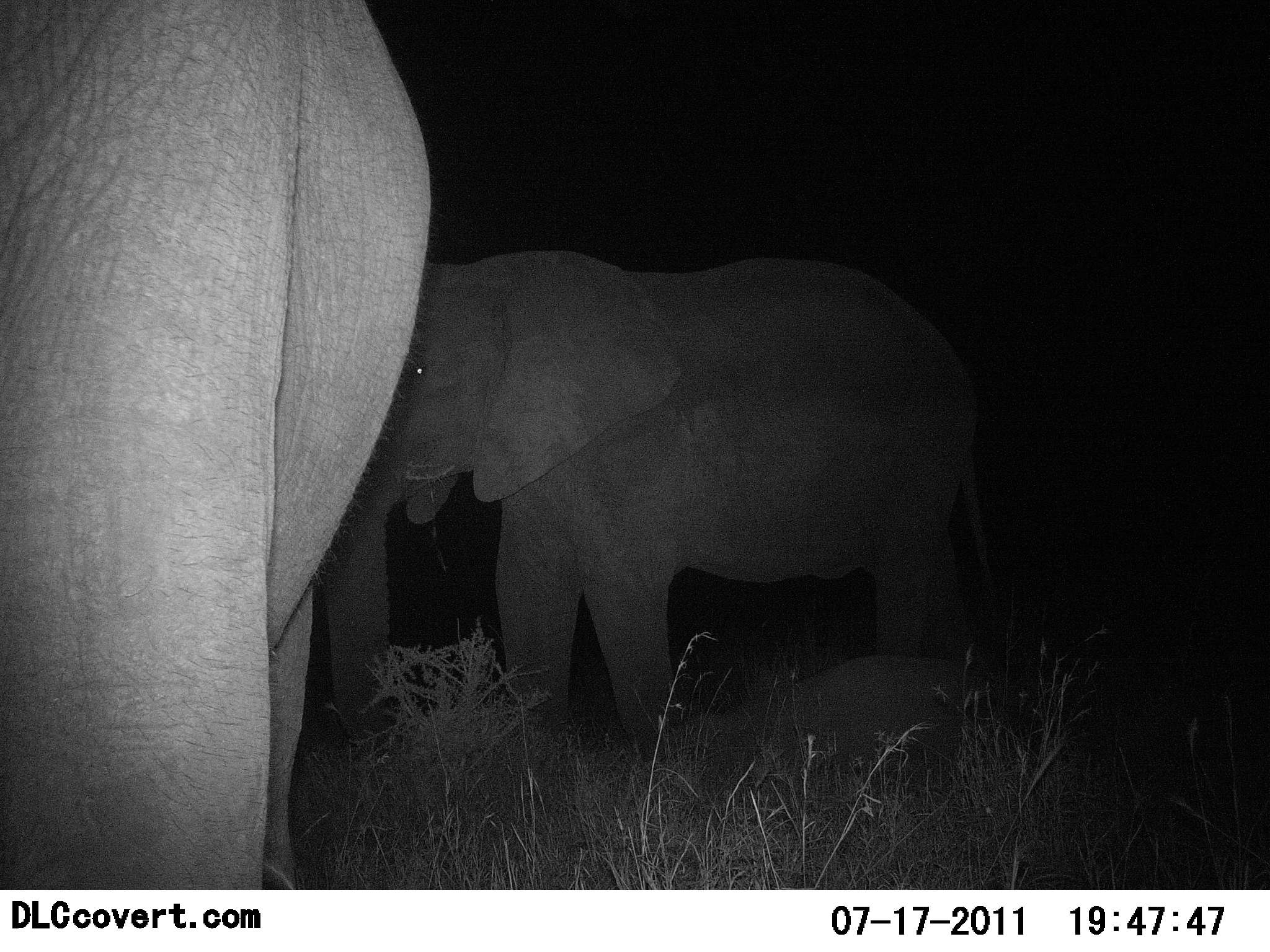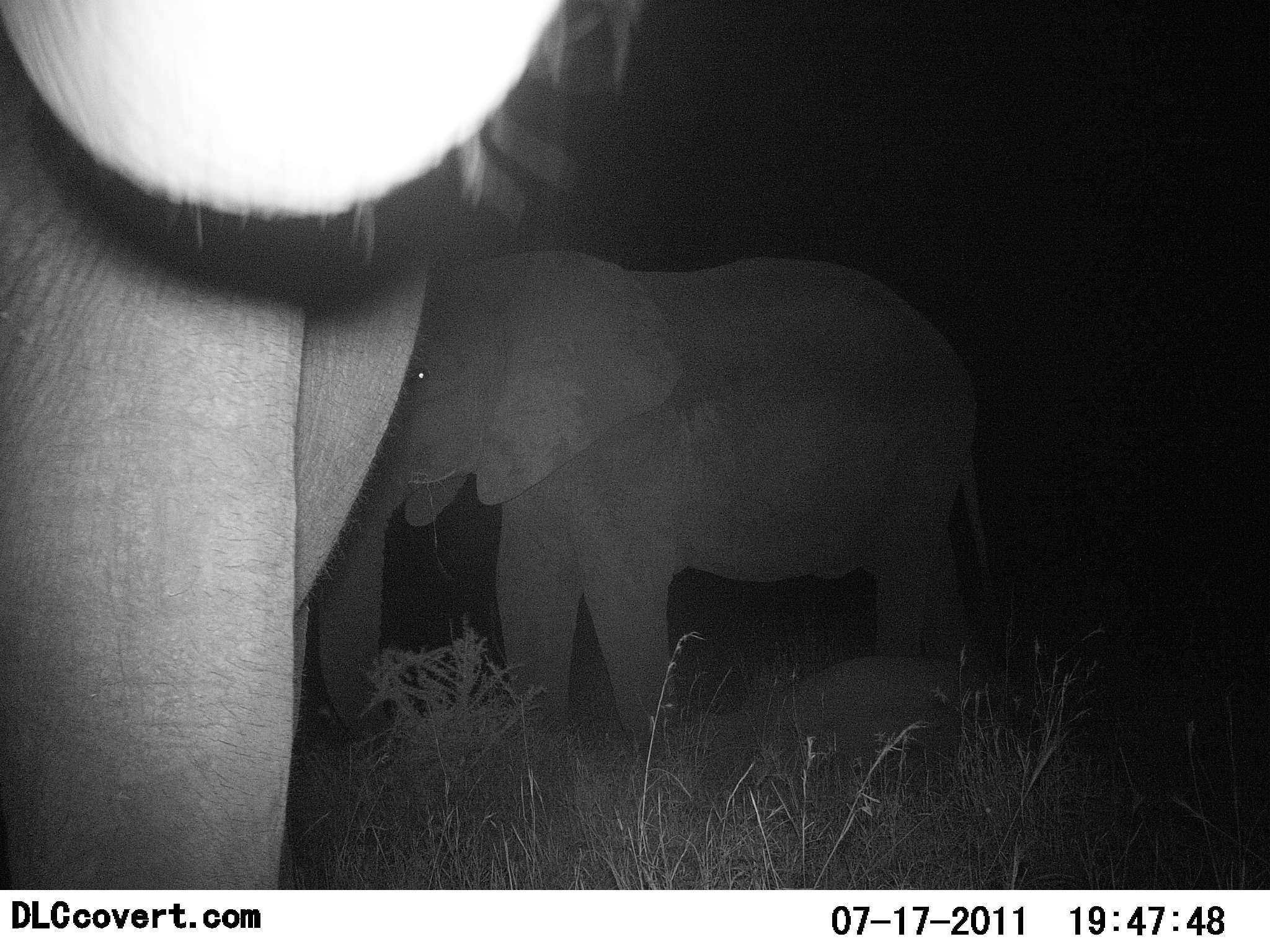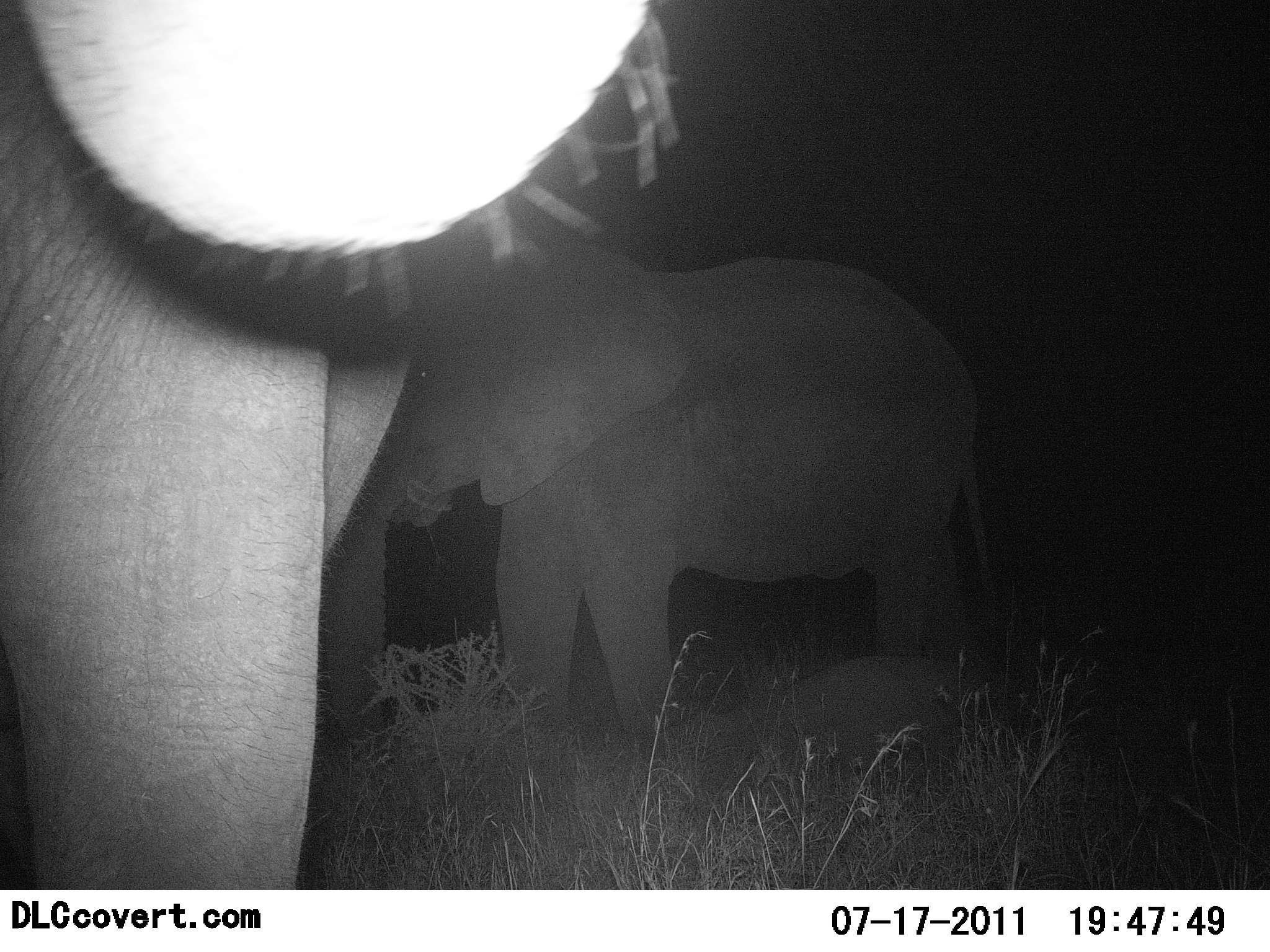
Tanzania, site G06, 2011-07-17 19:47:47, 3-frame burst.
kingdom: Animalia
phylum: Chordata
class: Mammalia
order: Proboscidea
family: Elephantidae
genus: Loxodonta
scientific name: Loxodonta africana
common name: african bush elephant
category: elephant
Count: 2.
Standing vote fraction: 92%.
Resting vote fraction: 0%.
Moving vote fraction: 8%.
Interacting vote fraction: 8%.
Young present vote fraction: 8%.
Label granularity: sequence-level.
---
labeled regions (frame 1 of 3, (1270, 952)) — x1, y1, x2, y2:
animal: 0, 0, 433, 889; 325, 250, 1003, 760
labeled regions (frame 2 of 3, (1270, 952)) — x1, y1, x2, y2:
animal: 0, 2, 636, 890; 318, 241, 988, 758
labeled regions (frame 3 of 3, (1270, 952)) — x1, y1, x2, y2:
animal: 0, 0, 670, 893; 326, 253, 998, 771